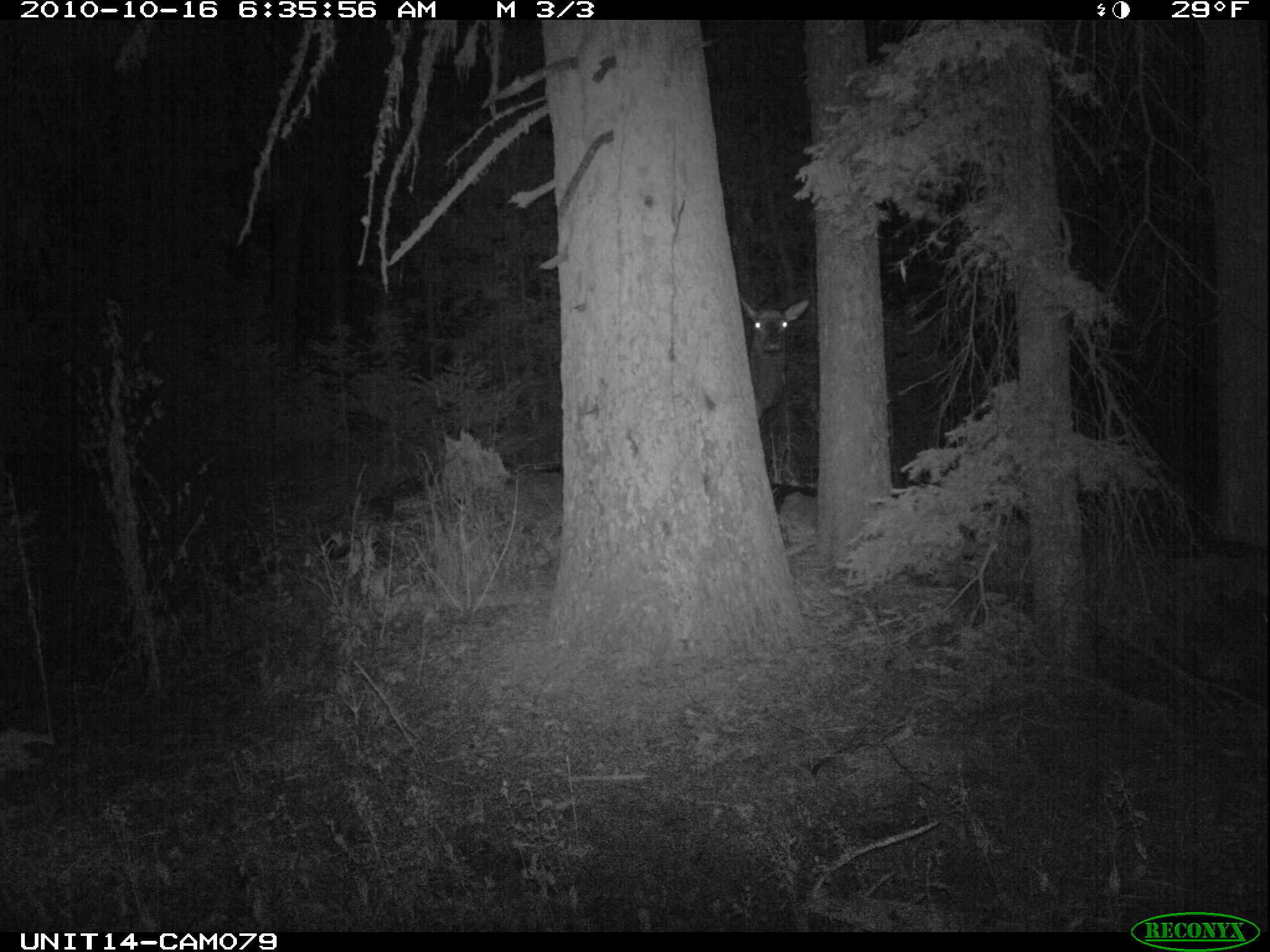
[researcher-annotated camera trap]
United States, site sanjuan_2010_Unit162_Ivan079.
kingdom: Animalia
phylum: Chordata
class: Mammalia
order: Artiodactyla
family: Cervidae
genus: Cervus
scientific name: Cervus elaphus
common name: red deer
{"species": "Cervus elaphus (red deer)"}